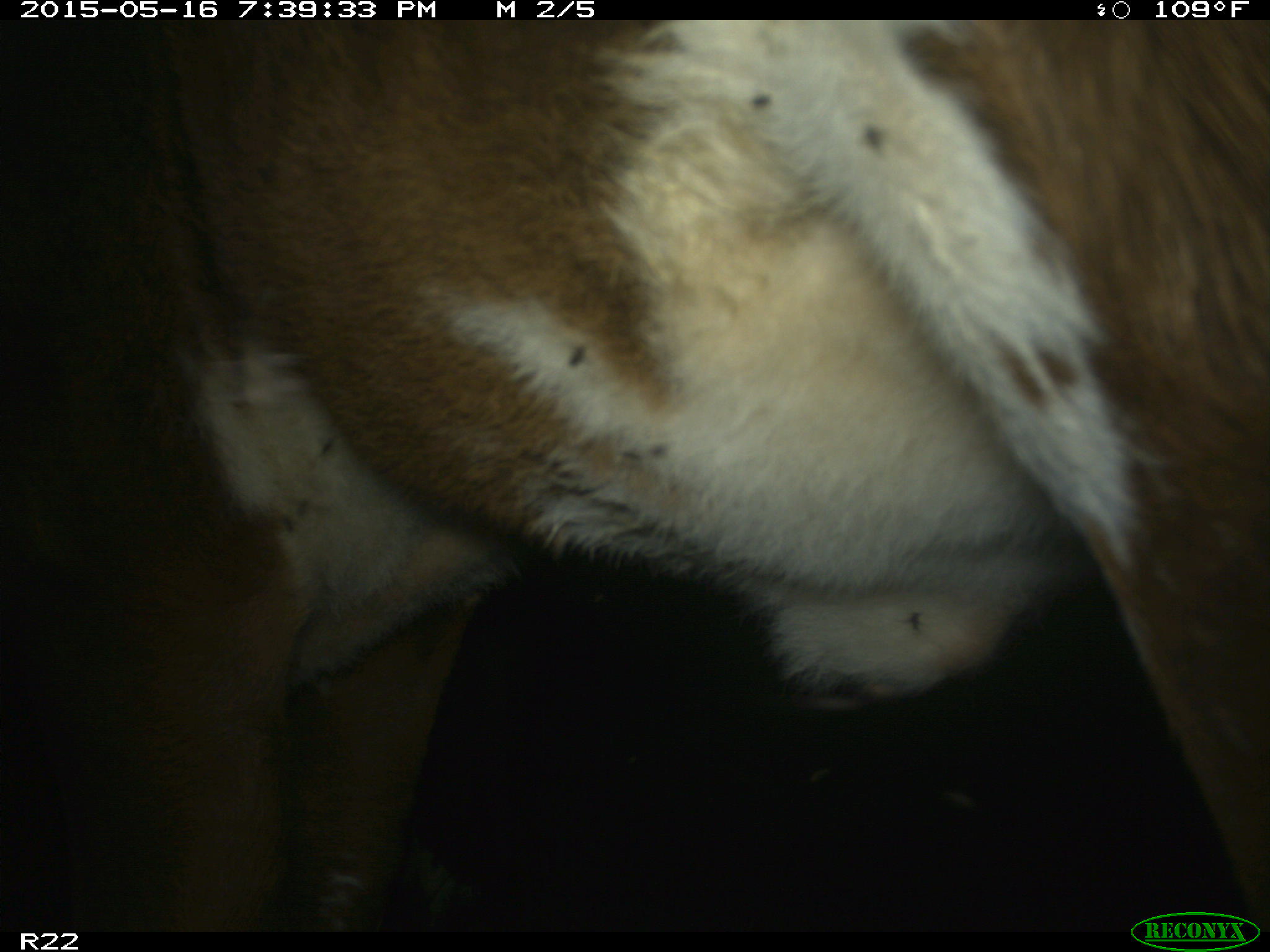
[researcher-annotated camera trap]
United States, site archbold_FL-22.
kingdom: Animalia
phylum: Chordata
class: Mammalia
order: Artiodactyla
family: Bovidae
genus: Bos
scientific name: Bos taurus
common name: domestic cow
Bos taurus (domestic cow).